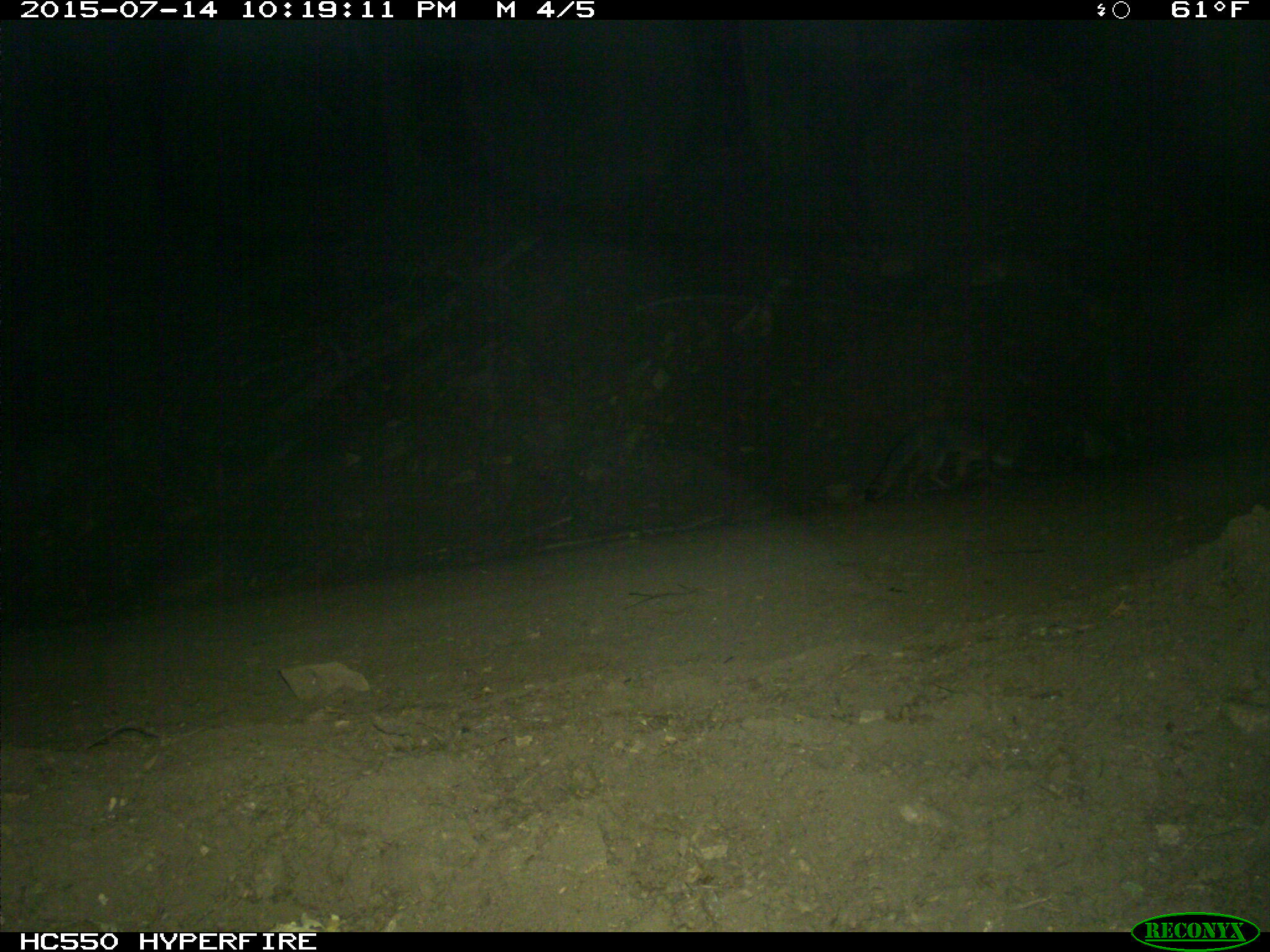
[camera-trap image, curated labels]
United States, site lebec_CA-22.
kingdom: Animalia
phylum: Chordata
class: Mammalia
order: Carnivora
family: Canidae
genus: Urocyon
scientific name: Urocyon cinereoargenteus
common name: gray fox